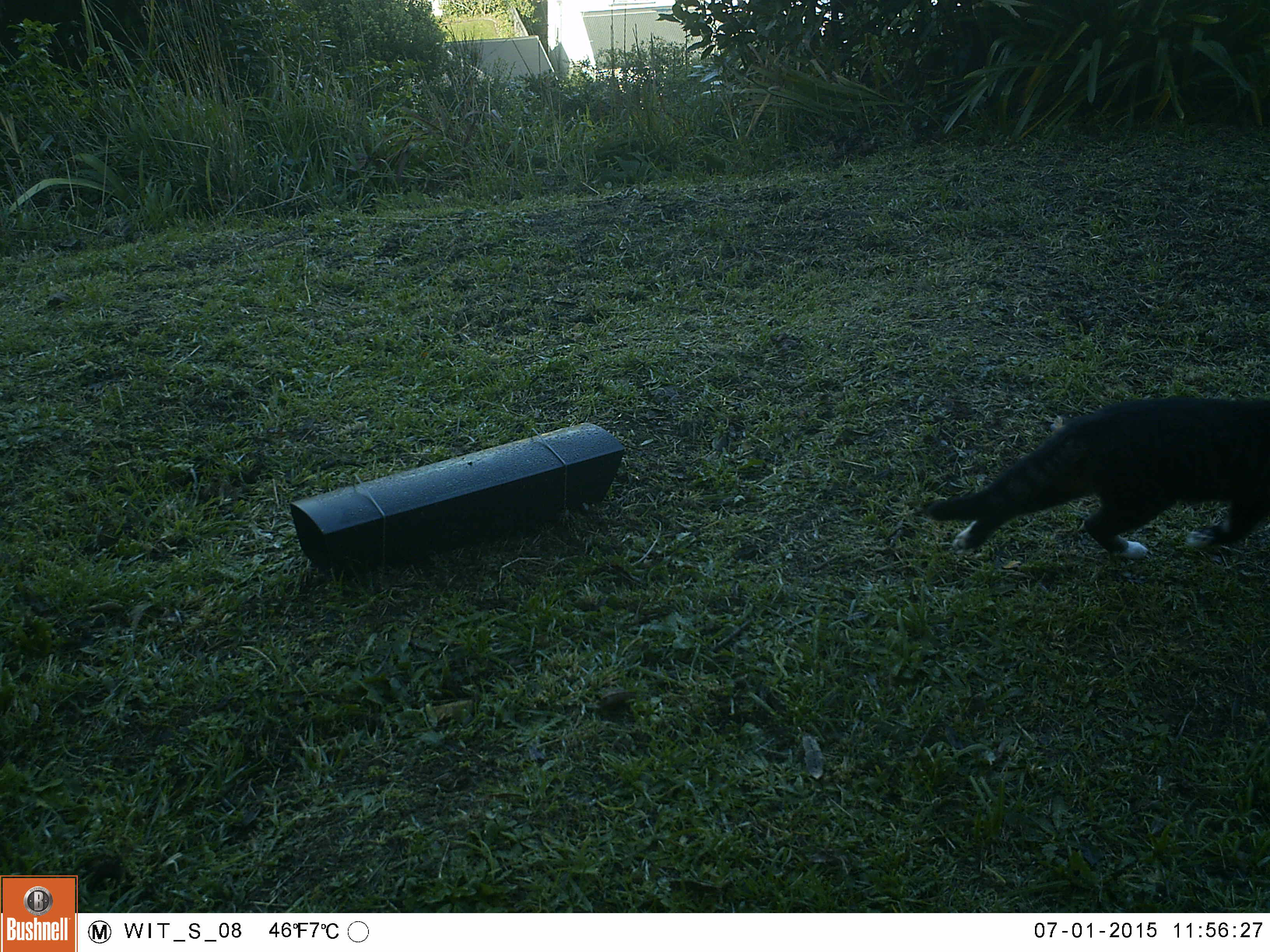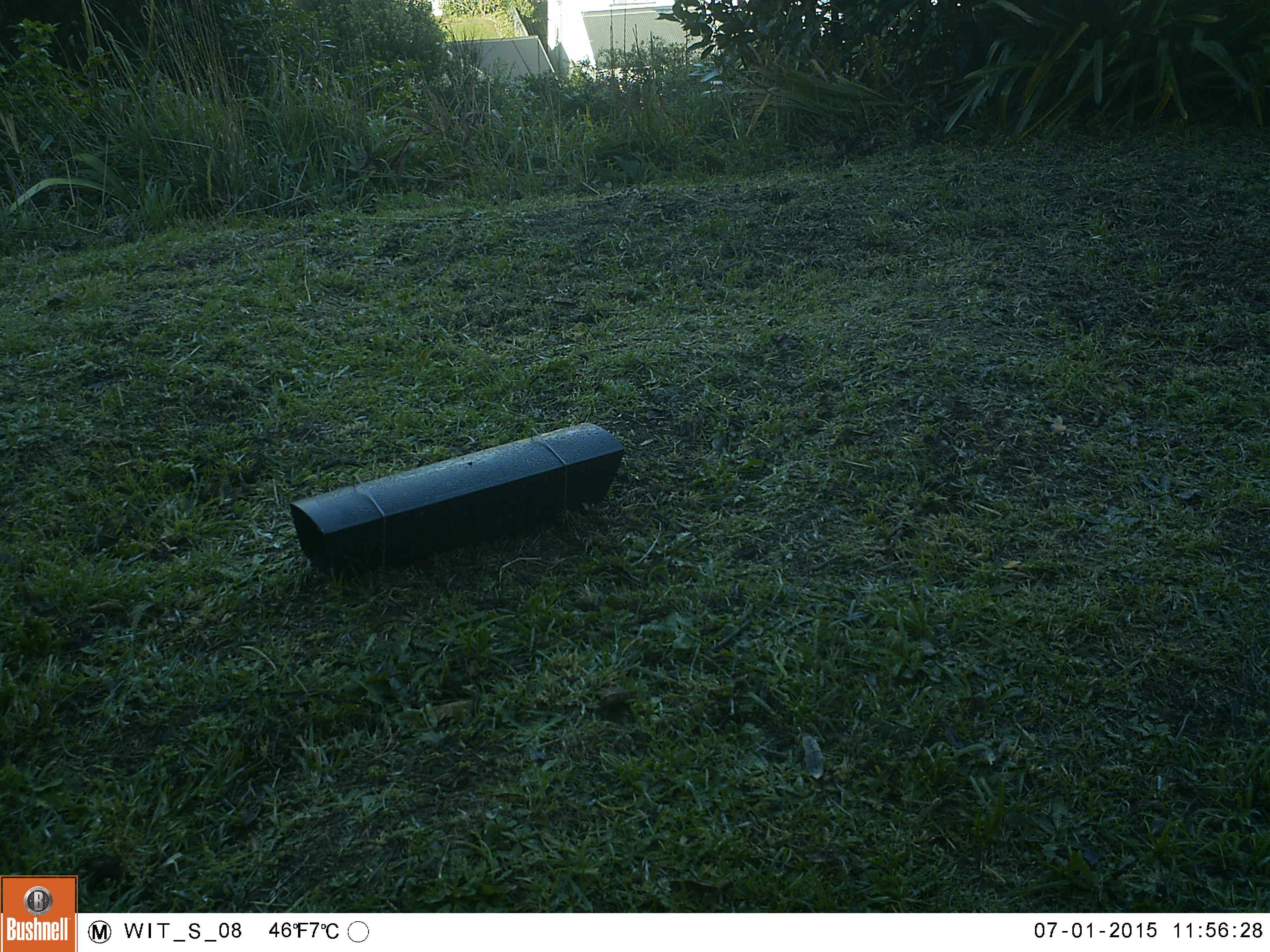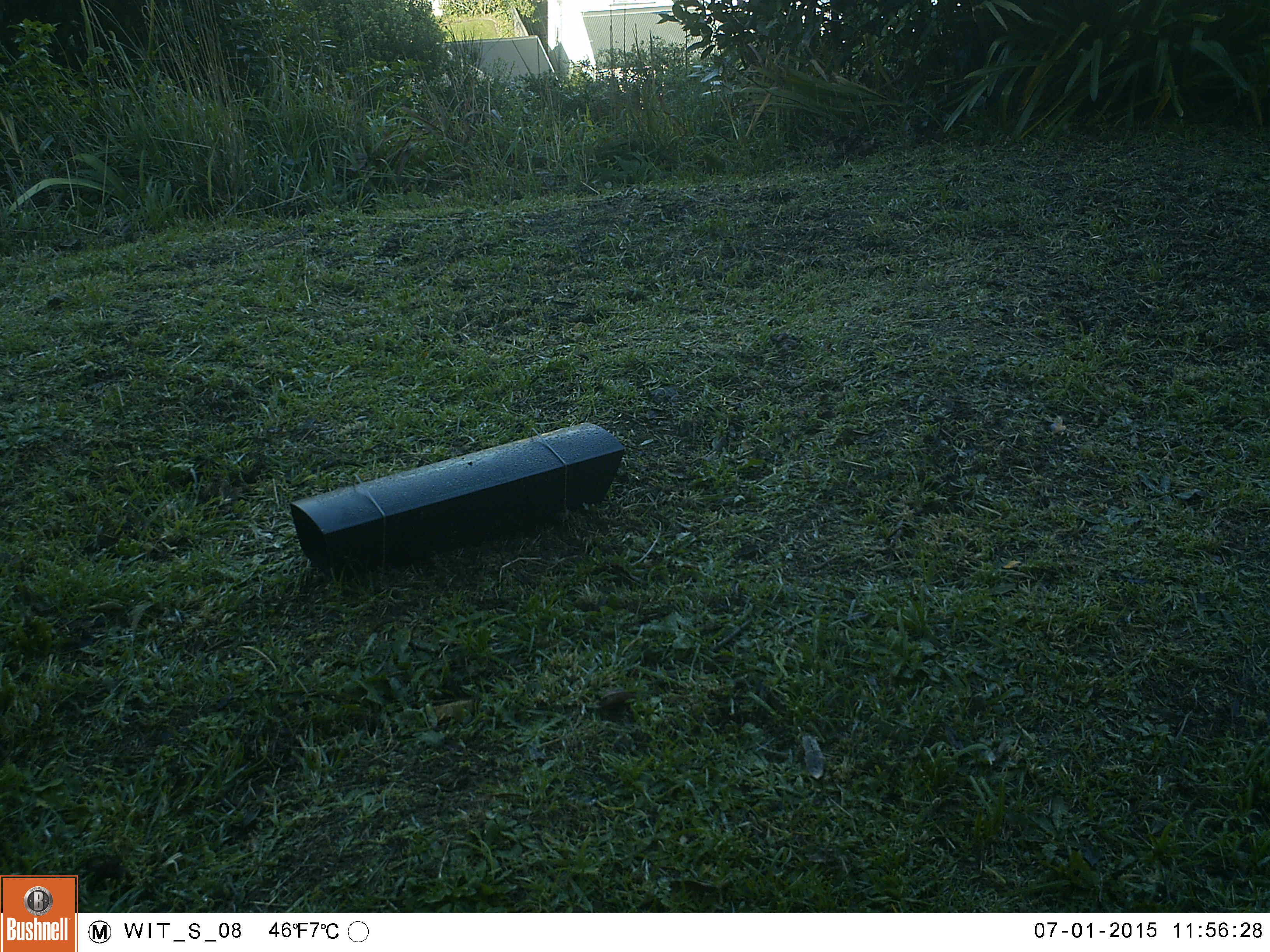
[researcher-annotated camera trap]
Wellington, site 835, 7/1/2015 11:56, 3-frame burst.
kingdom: Animalia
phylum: Chordata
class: Mammalia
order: Carnivora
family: Felidae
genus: Felis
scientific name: Felis catus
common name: cat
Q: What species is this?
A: Cat (Felis catus).